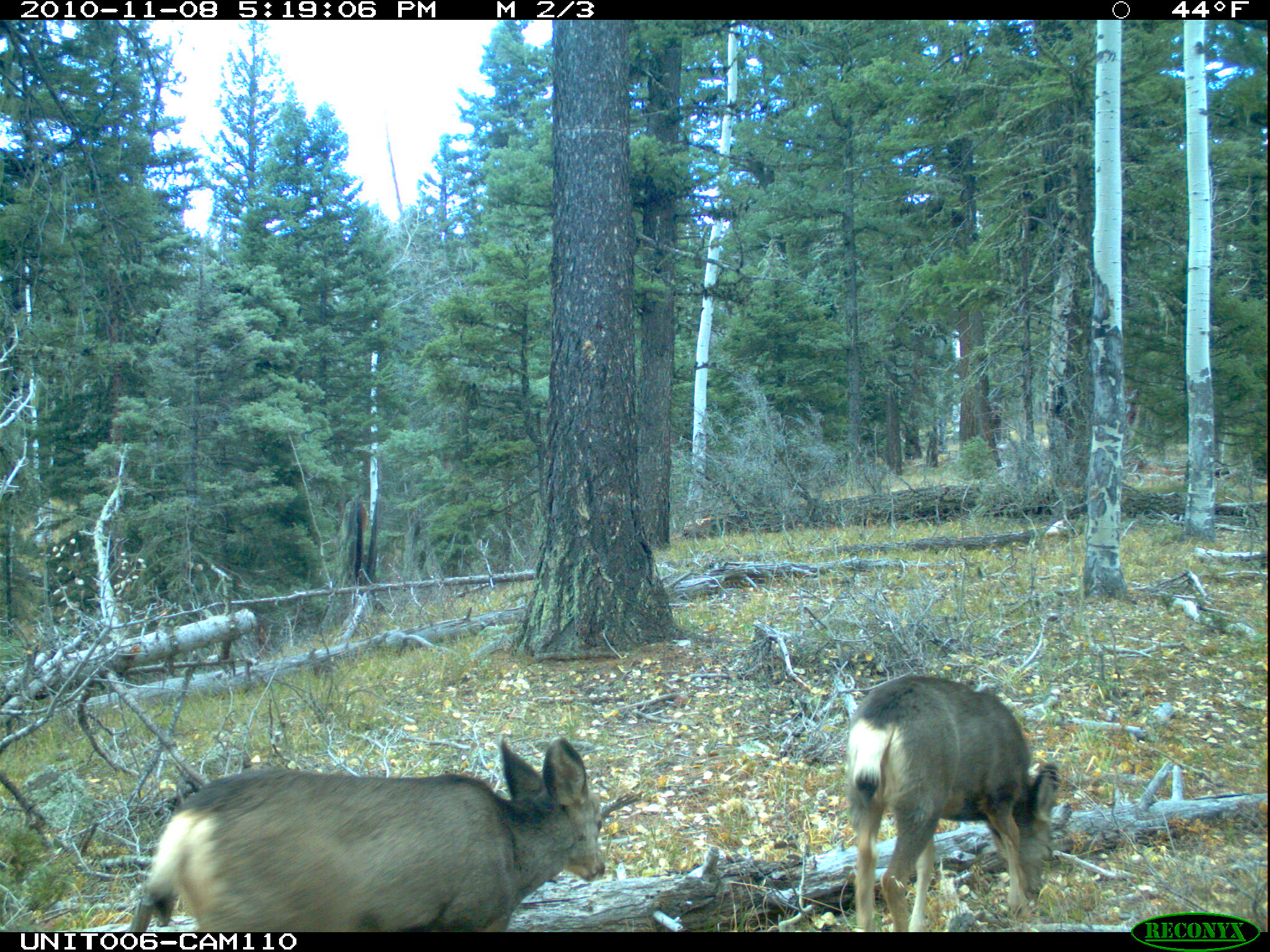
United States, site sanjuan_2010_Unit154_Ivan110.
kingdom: Animalia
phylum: Chordata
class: Mammalia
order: Artiodactyla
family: Cervidae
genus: Odocoileus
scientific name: Odocoileus hemionus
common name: mule deer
Odocoileus hemionus (mule deer).